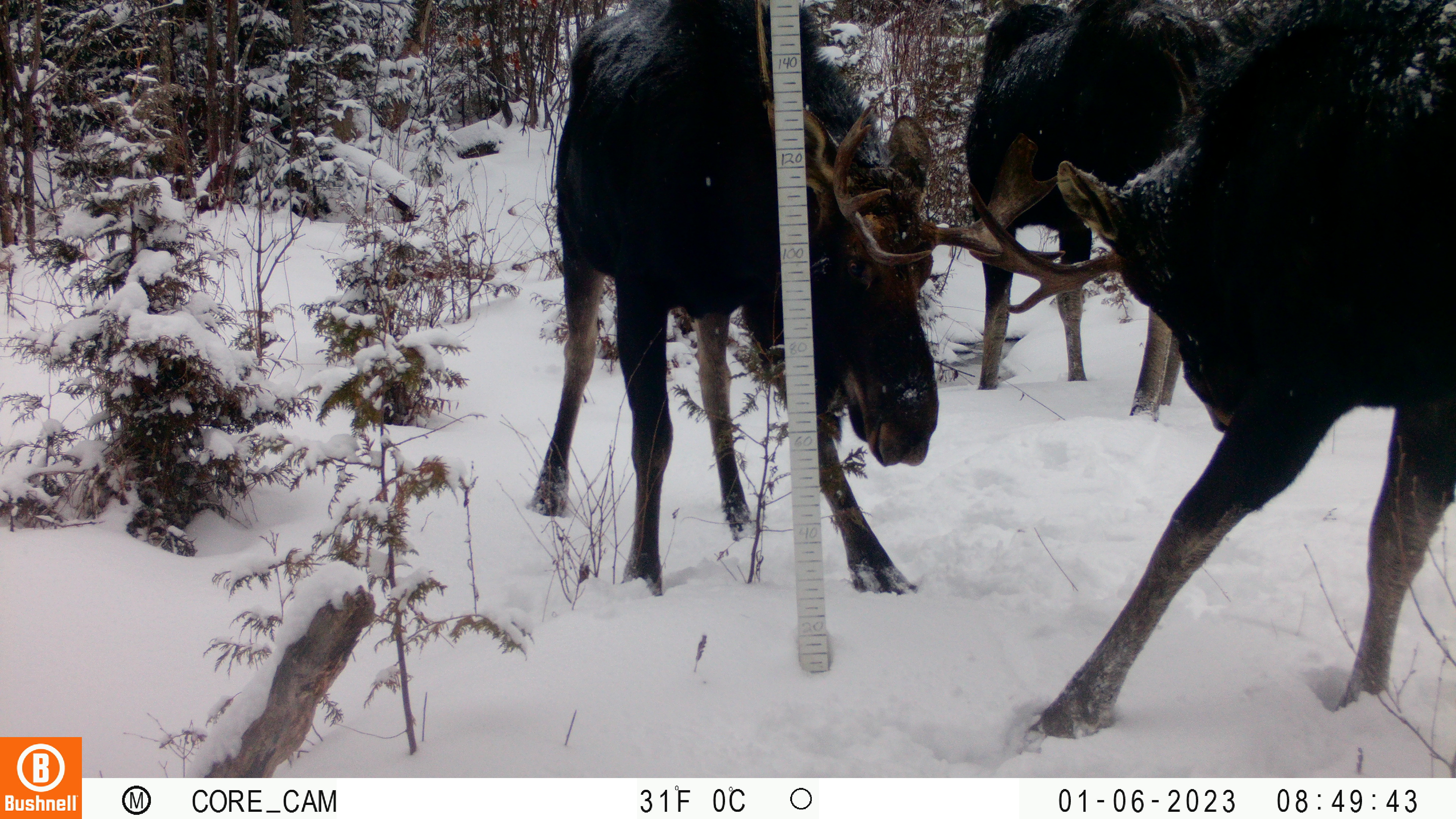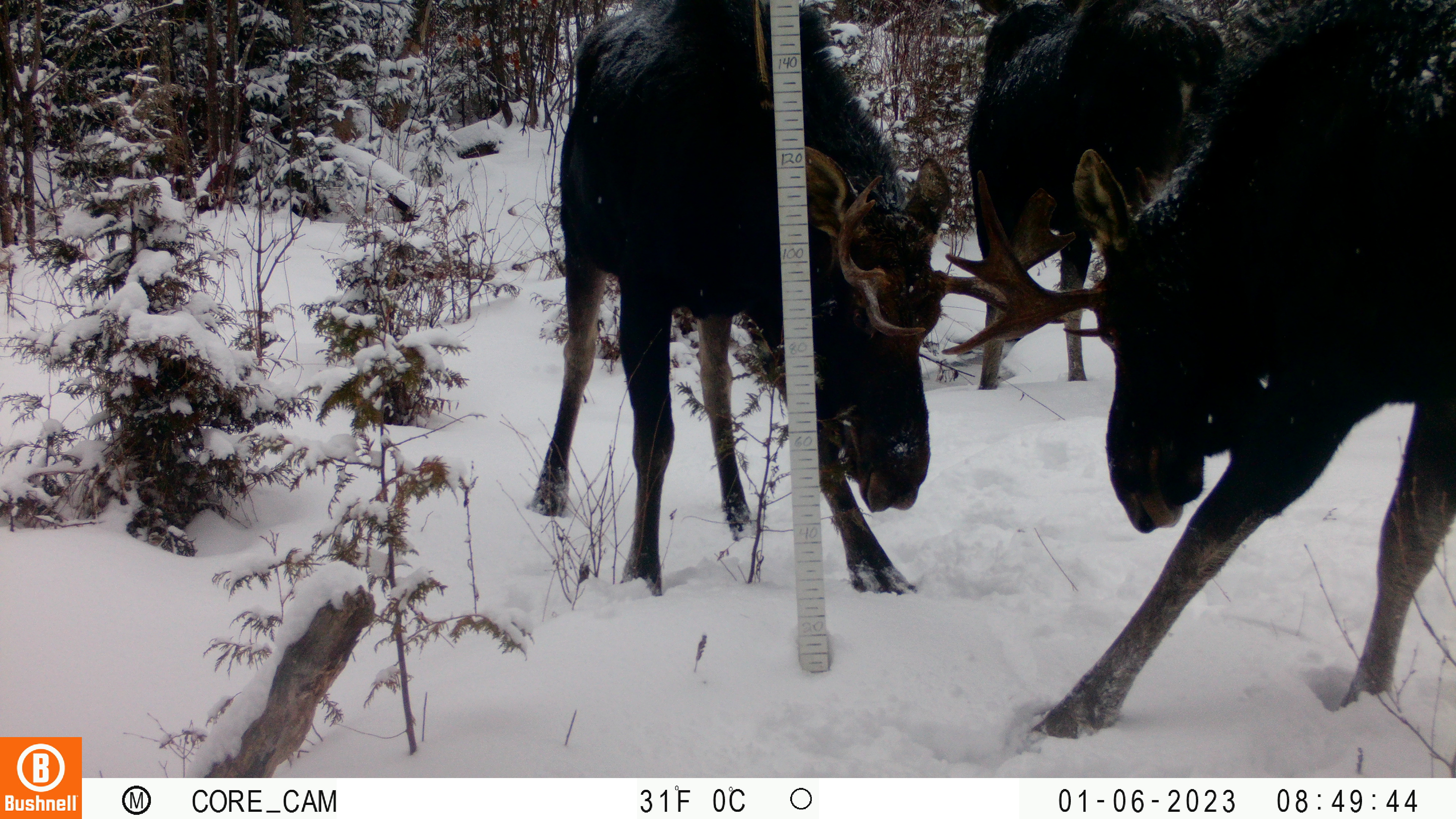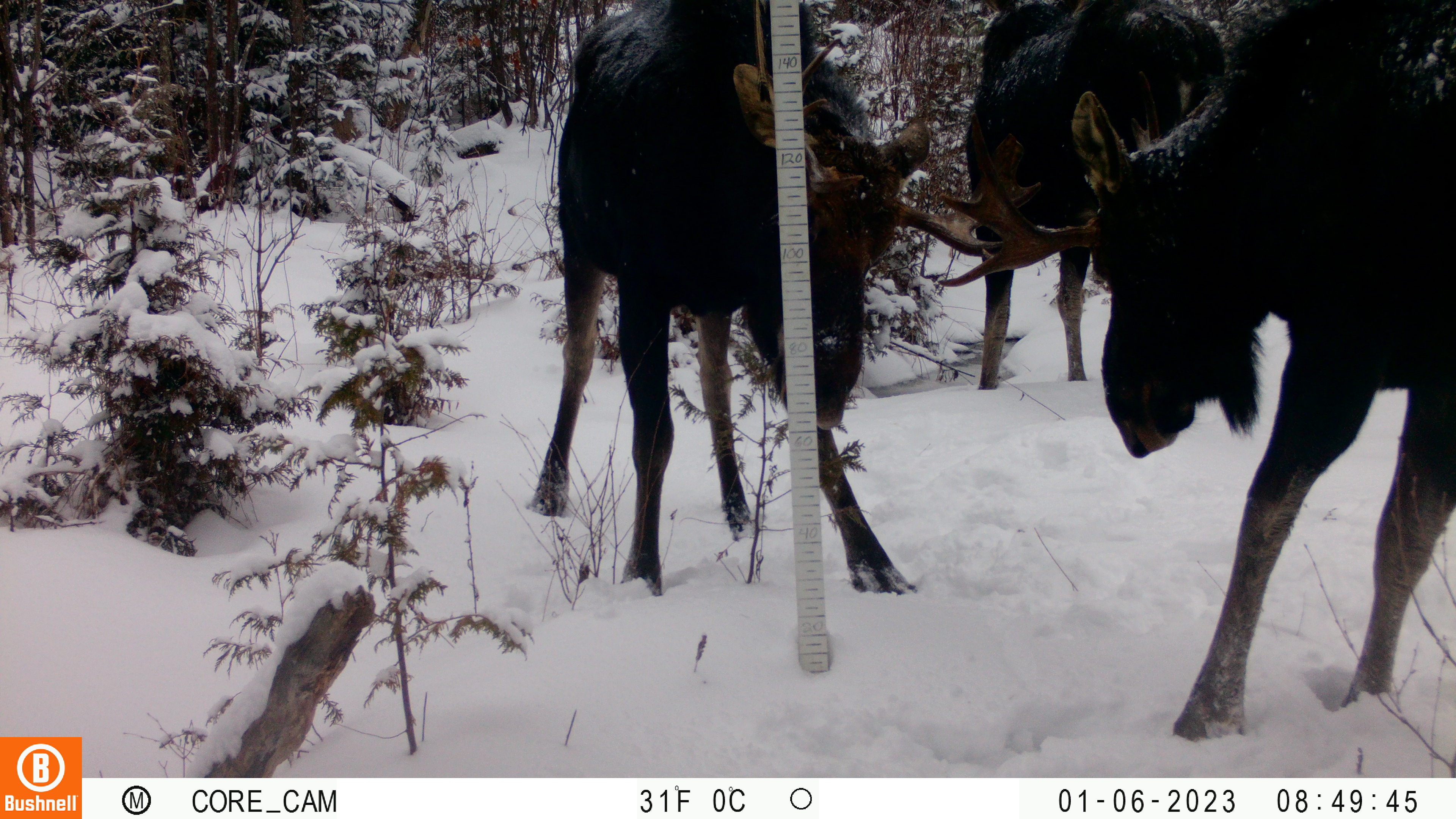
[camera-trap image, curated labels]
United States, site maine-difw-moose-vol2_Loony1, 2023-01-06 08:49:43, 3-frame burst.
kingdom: Animalia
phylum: Chordata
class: Mammalia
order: Artiodactyla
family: Cervidae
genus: Alces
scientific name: Alces alces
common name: moose